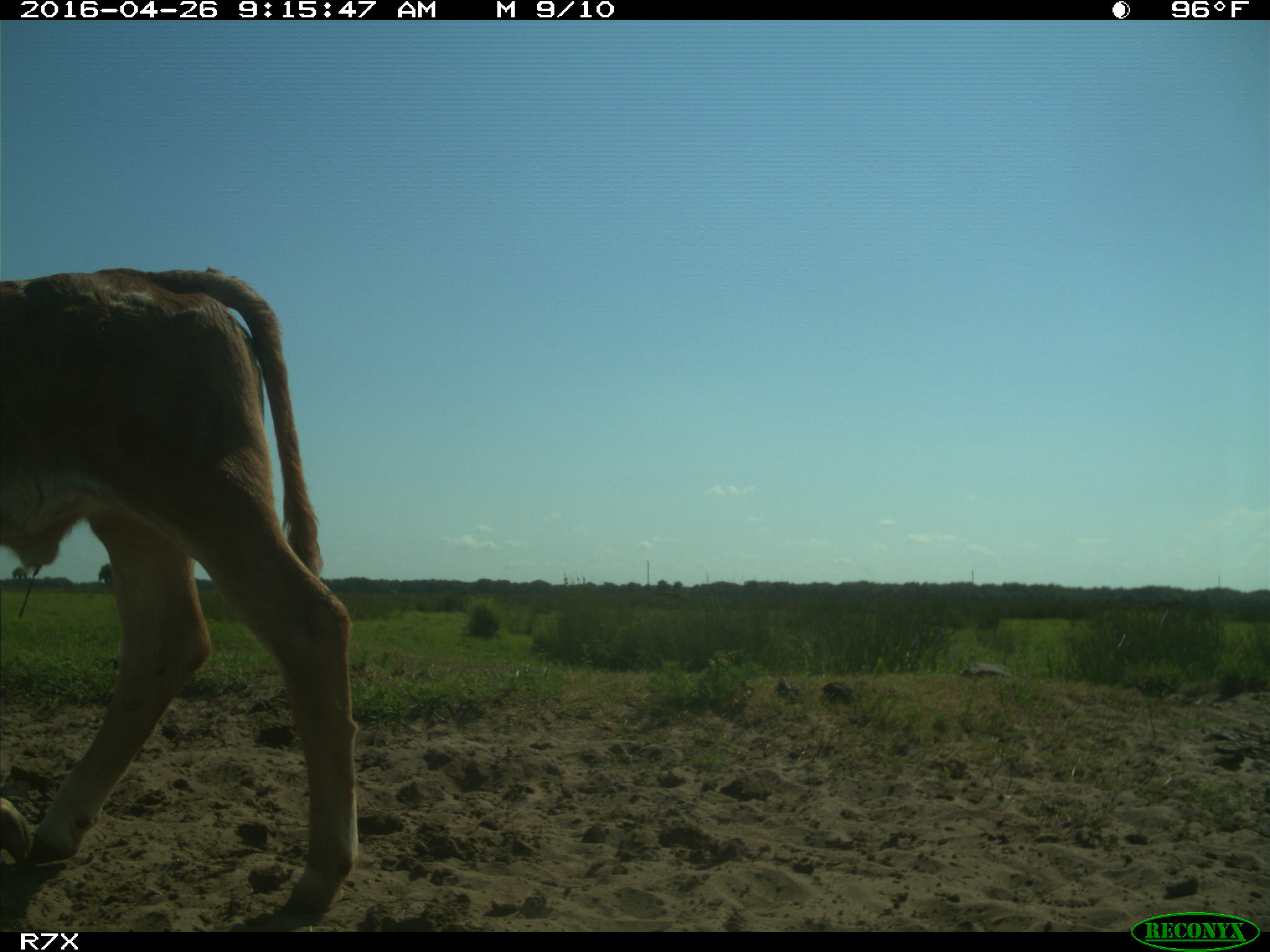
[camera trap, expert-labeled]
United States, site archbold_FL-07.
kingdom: Animalia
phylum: Chordata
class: Mammalia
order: Artiodactyla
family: Bovidae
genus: Bos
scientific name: Bos taurus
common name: domestic cow